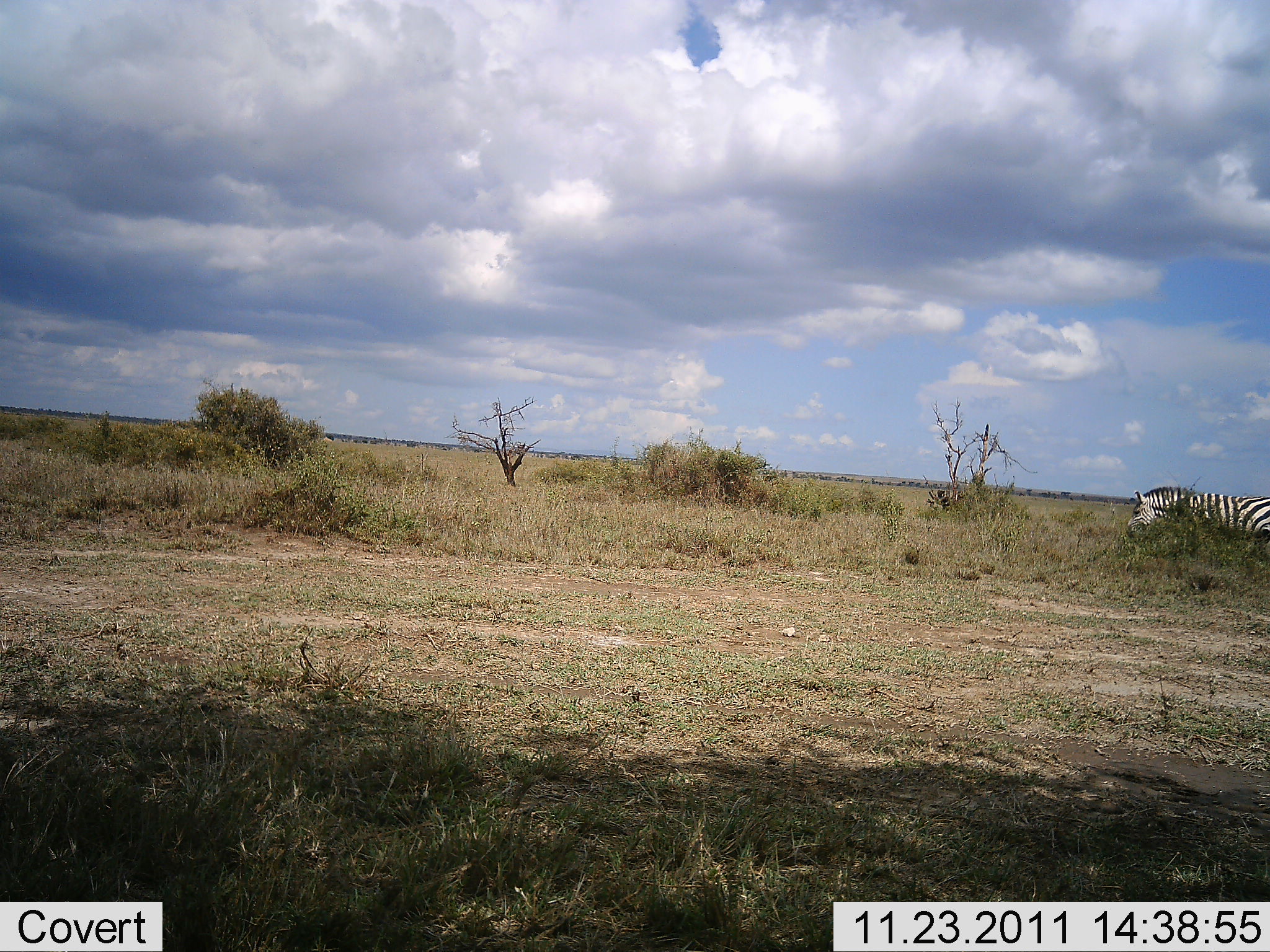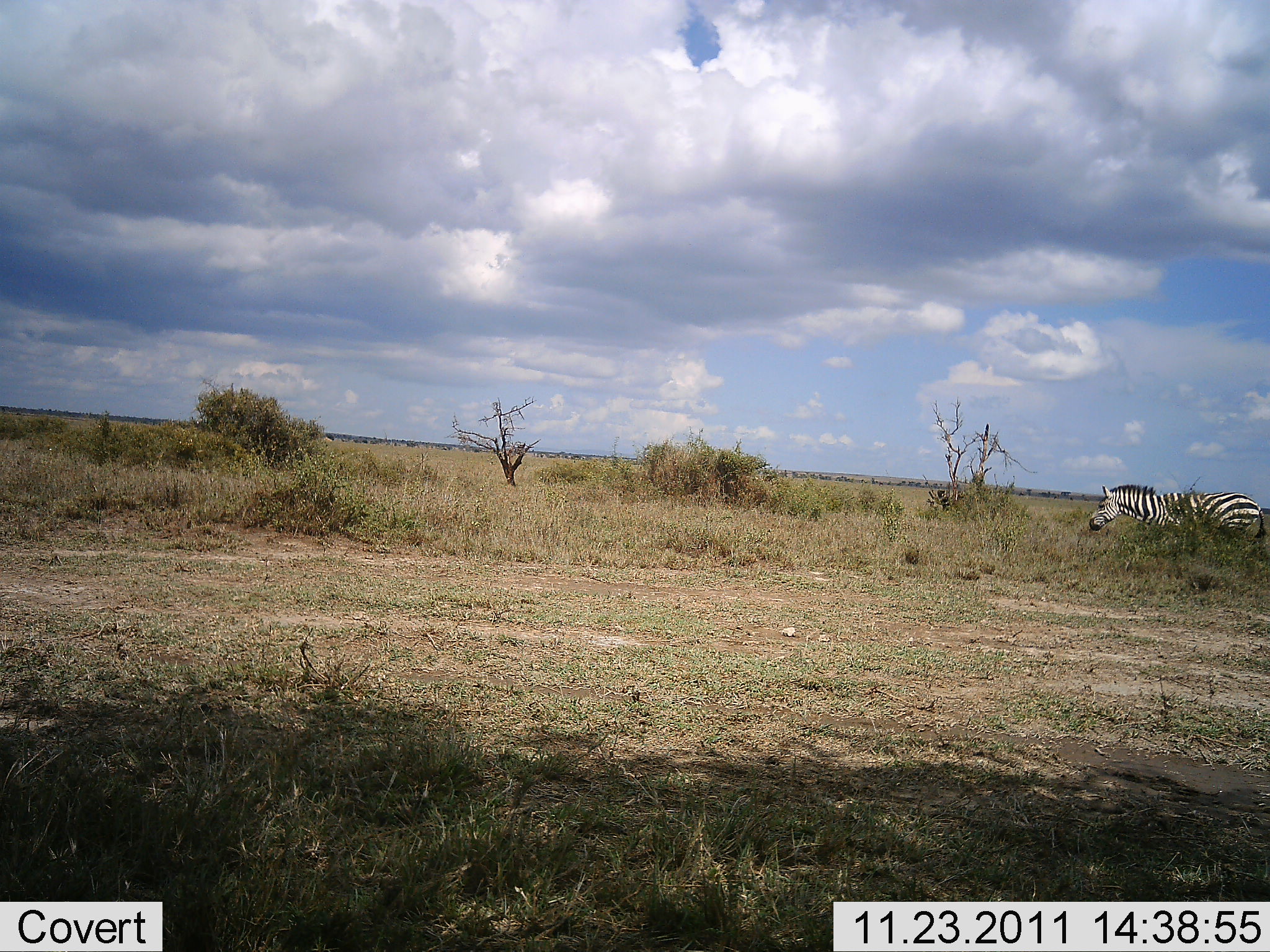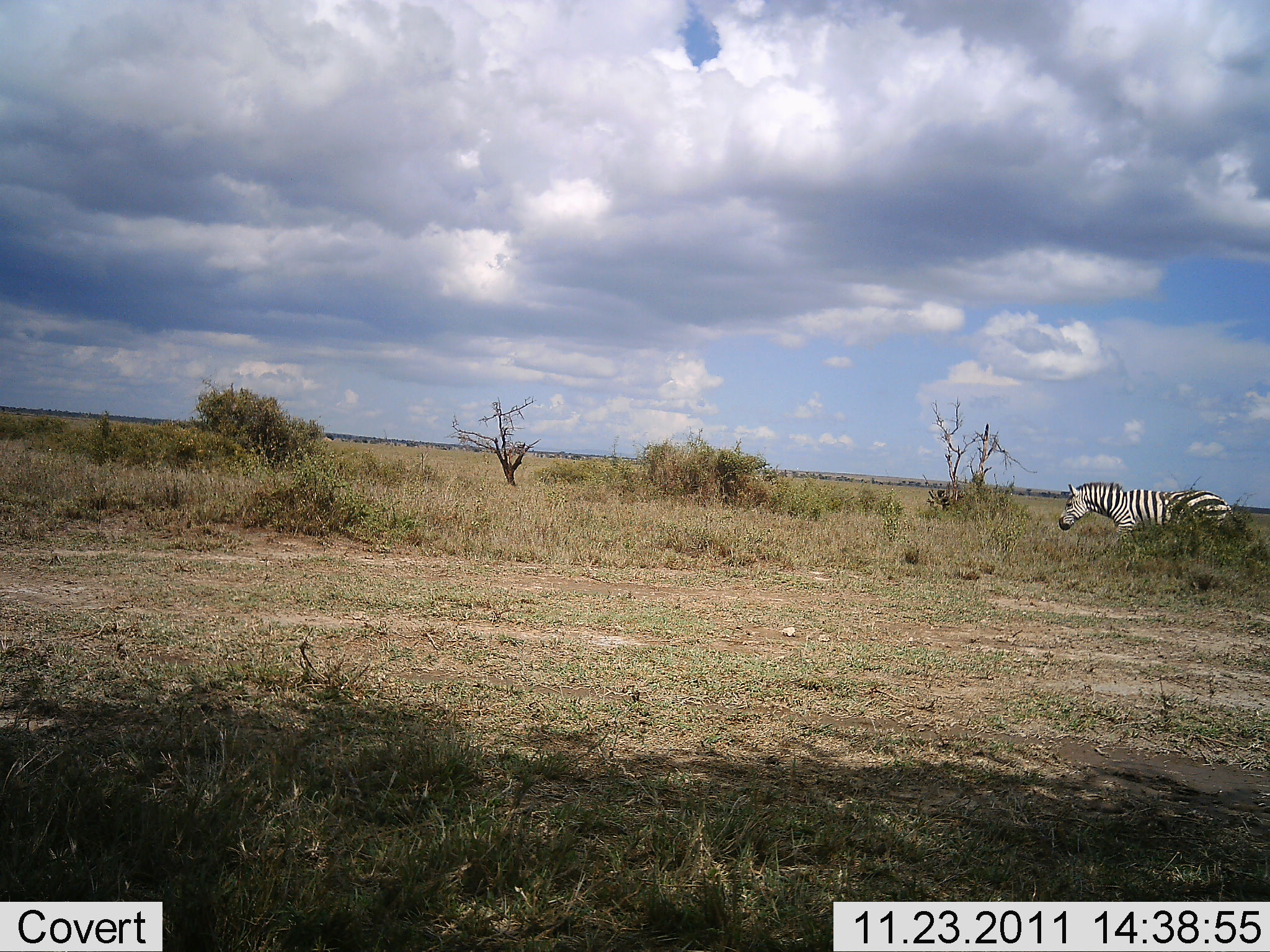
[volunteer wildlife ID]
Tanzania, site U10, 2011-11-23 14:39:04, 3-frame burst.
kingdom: Animalia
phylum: Chordata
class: Mammalia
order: Perissodactyla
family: Equidae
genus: Equus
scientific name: Equus quagga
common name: plains zebra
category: zebra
Zebra (plains zebra) (Equus quagga), count 1. Behavior (volunteer vote fractions): standing 0%, resting 0%, moving 91%, interacting 0%. Young present (vote fraction): 0%. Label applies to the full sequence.